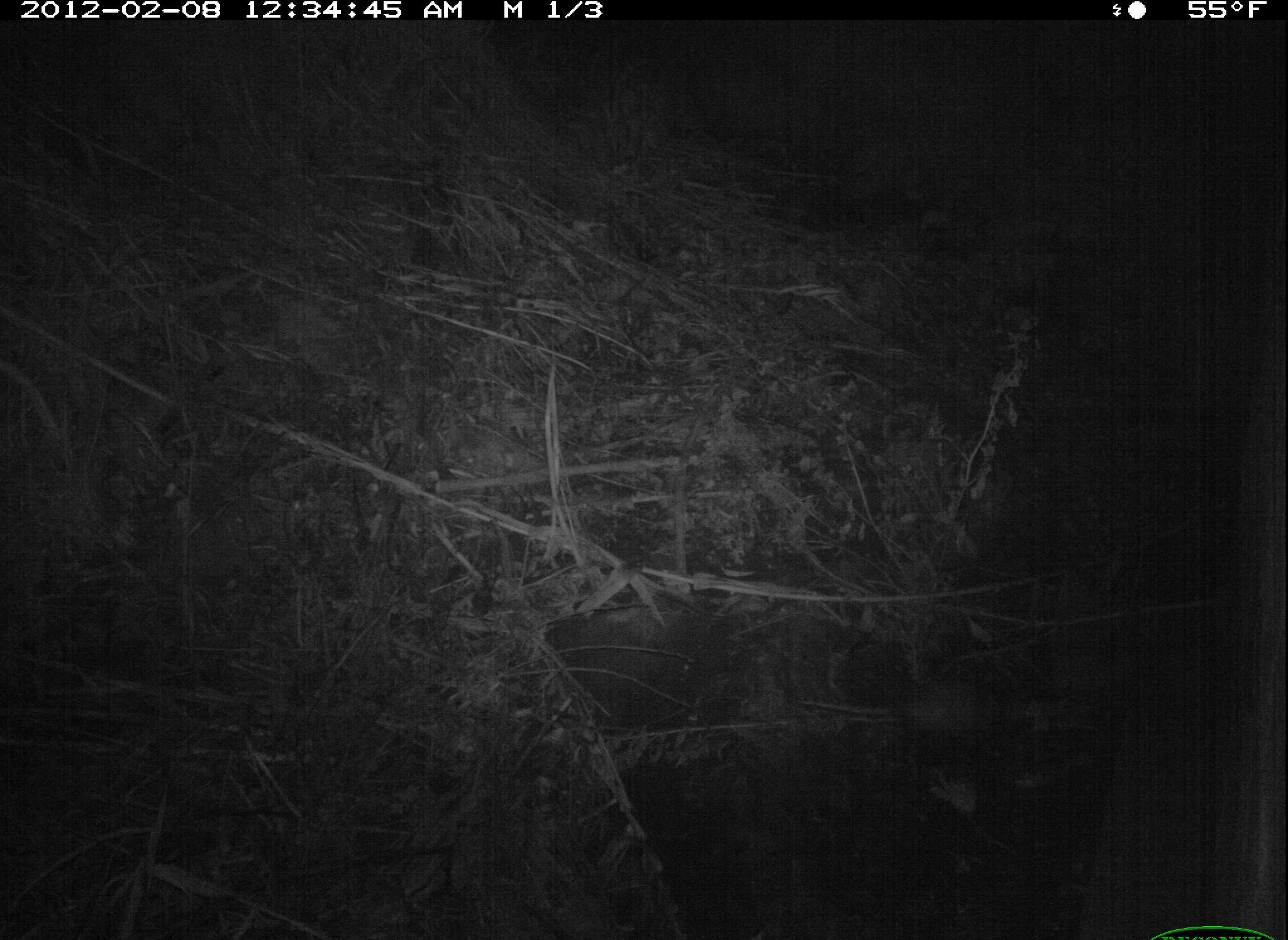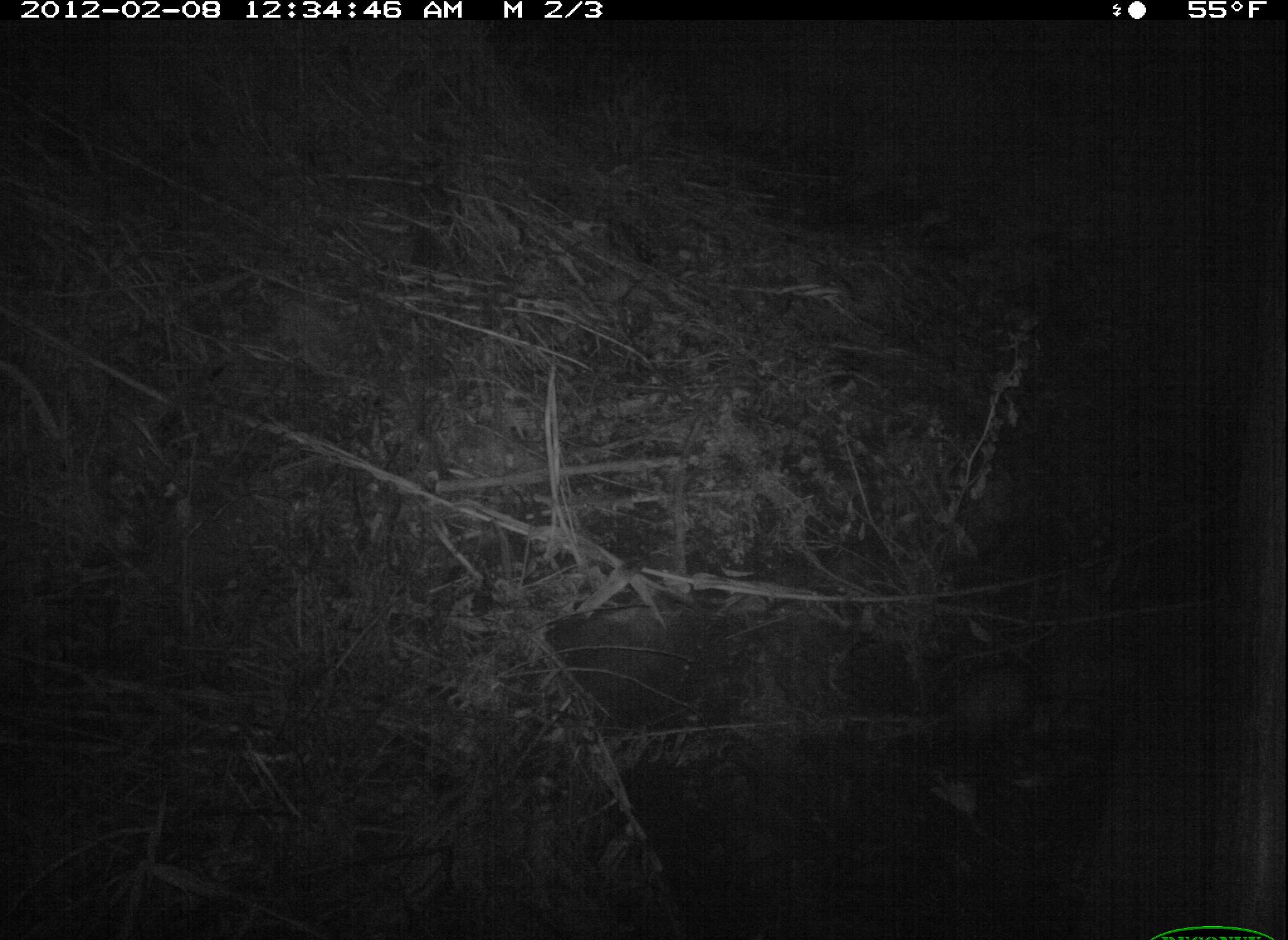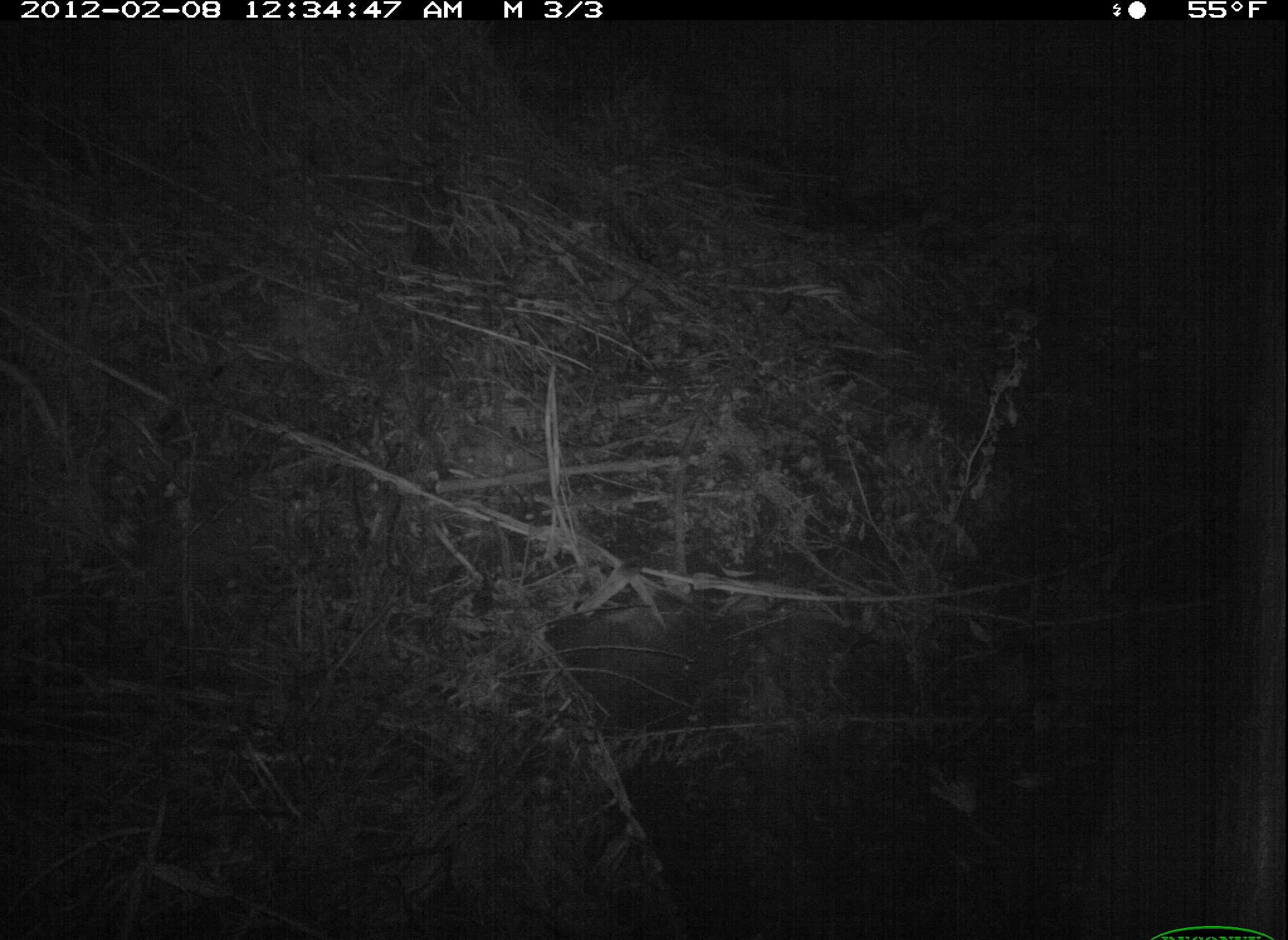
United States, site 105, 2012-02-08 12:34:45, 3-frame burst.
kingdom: Animalia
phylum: Chordata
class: Mammalia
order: Didelphimorphia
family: Didelphidae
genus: Didelphis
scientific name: Didelphis virginiana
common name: virginia opossum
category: opossum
Opossum (virginia opossum) (Didelphis virginiana).